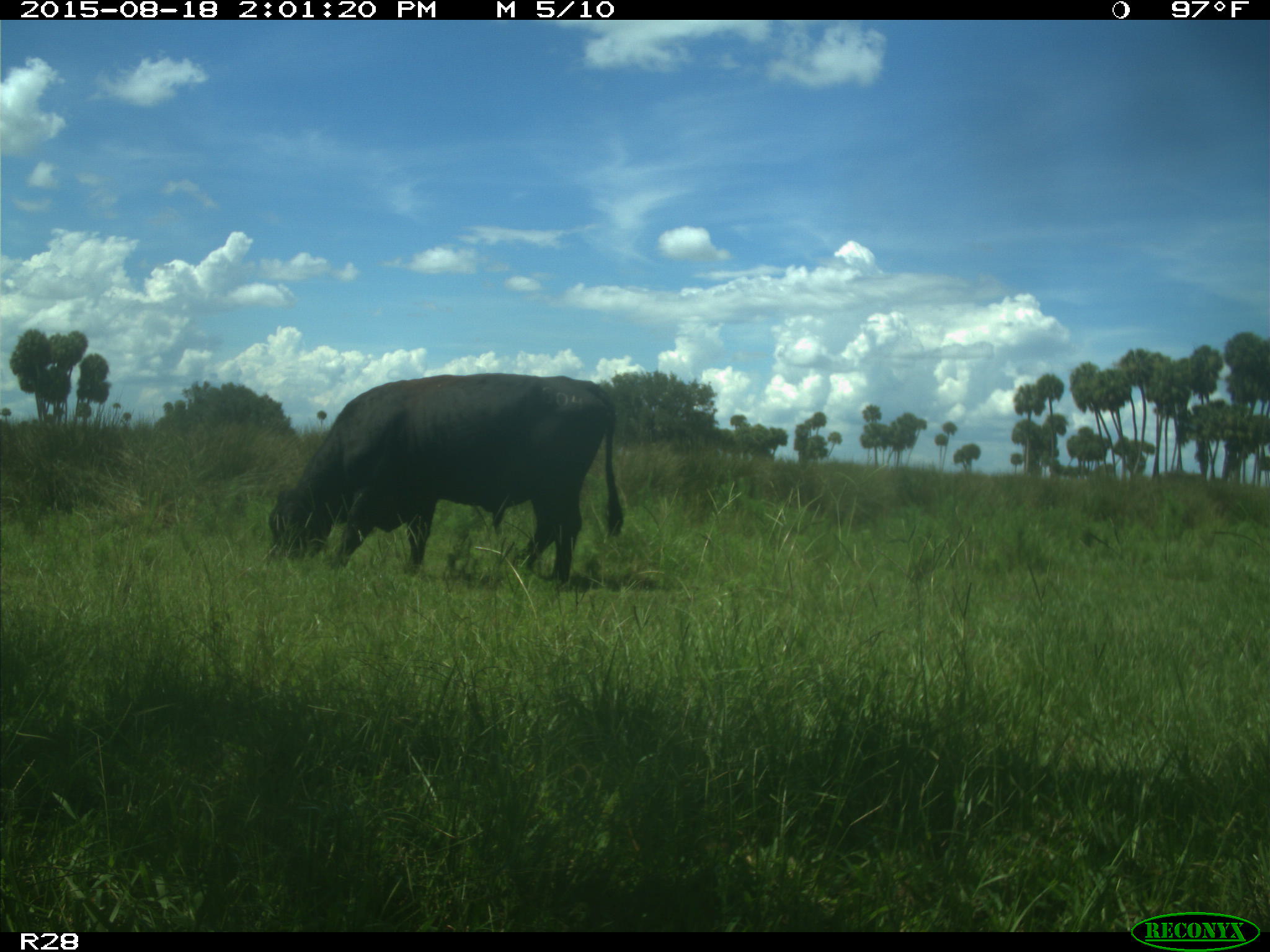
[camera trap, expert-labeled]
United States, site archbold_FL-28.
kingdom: Animalia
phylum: Chordata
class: Mammalia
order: Artiodactyla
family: Bovidae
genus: Bos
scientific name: Bos taurus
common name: domestic cow